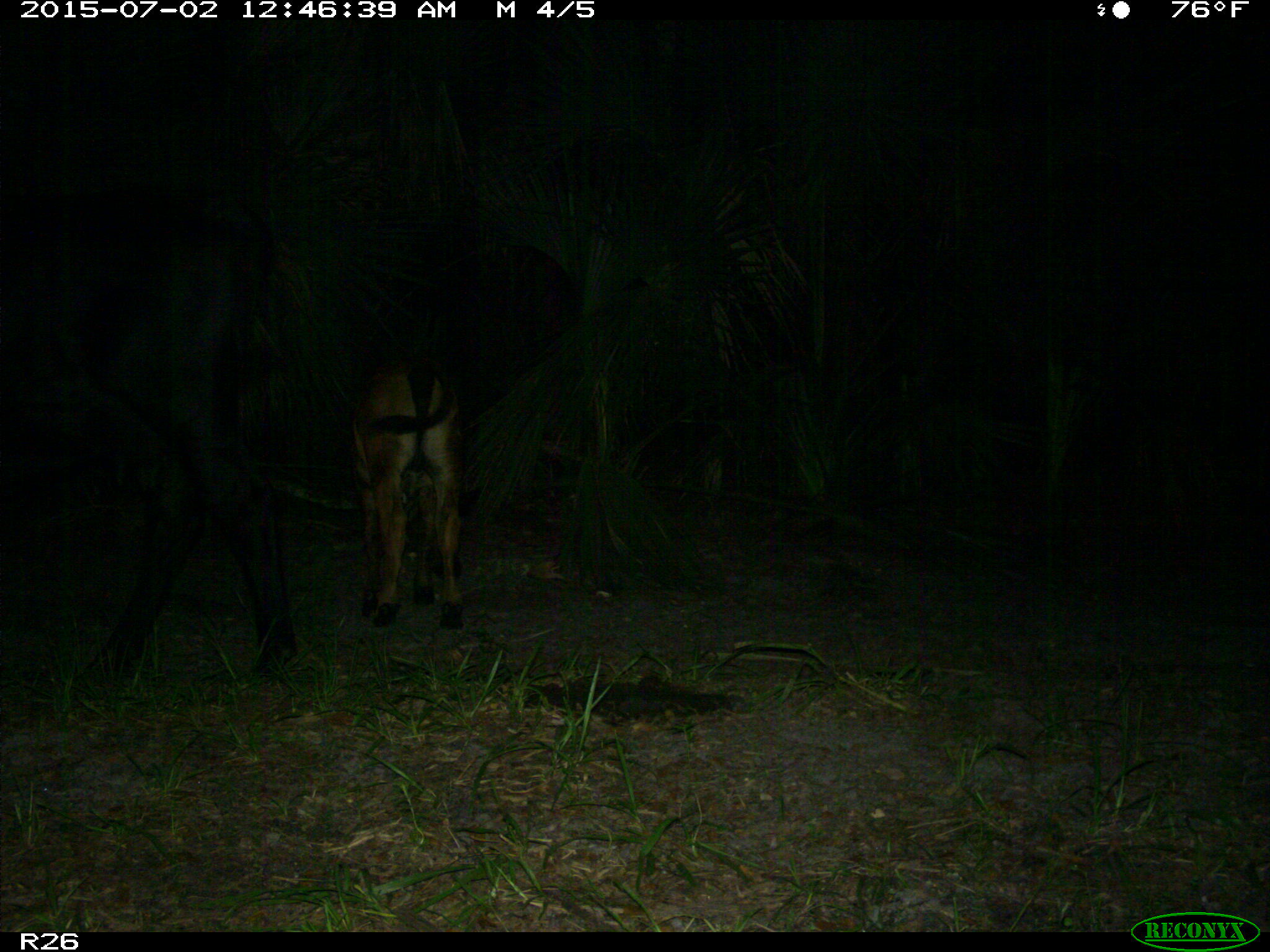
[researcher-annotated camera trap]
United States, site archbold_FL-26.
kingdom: Animalia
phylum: Chordata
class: Mammalia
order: Artiodactyla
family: Bovidae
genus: Bos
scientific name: Bos taurus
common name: domestic cow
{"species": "Bos taurus (domestic cow)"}